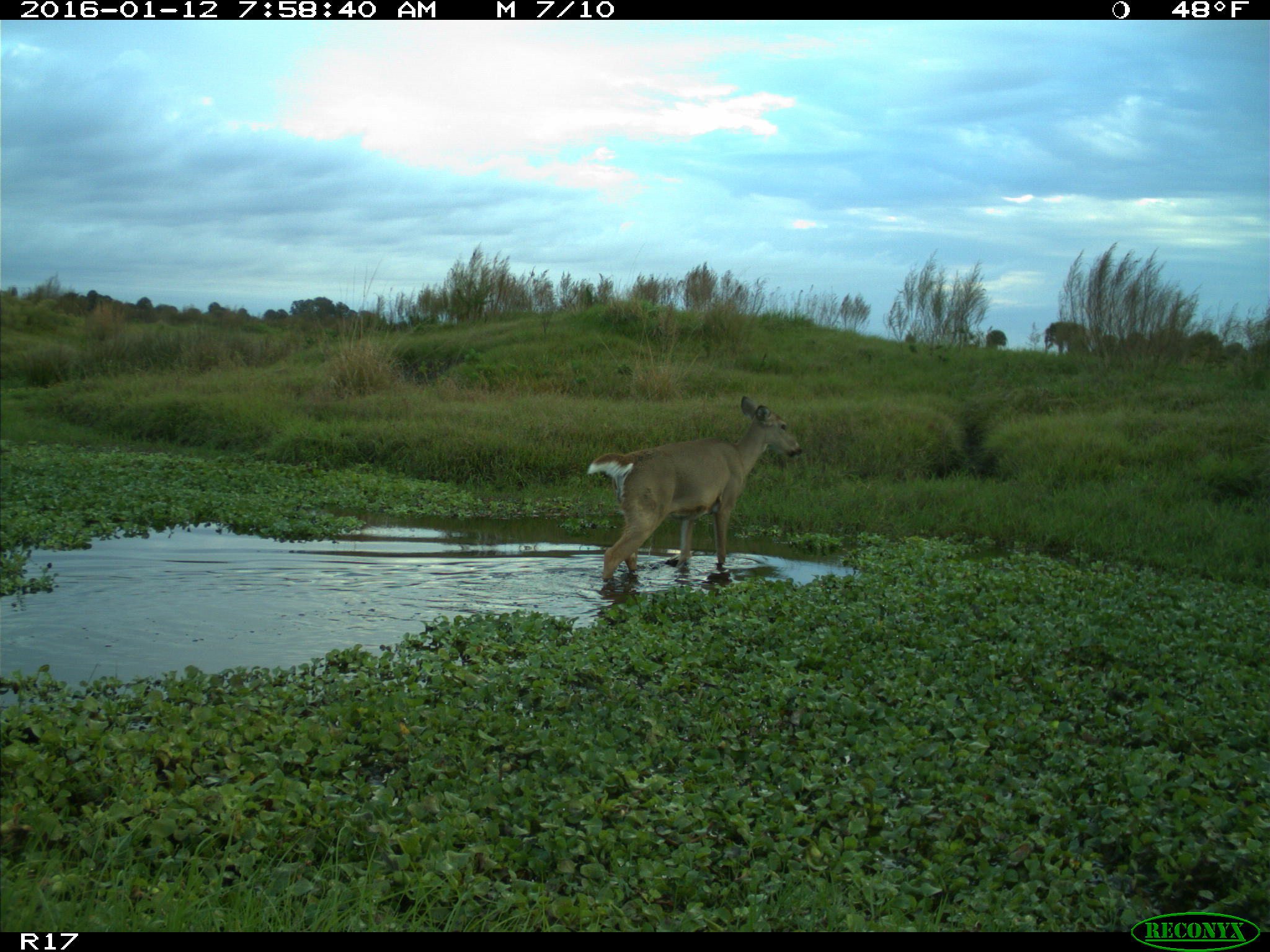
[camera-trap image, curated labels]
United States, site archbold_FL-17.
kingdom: Animalia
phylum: Chordata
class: Mammalia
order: Artiodactyla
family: Cervidae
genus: Odocoileus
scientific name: Odocoileus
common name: deer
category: unidentified deer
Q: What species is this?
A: Unidentified deer (deer) (Odocoileus).